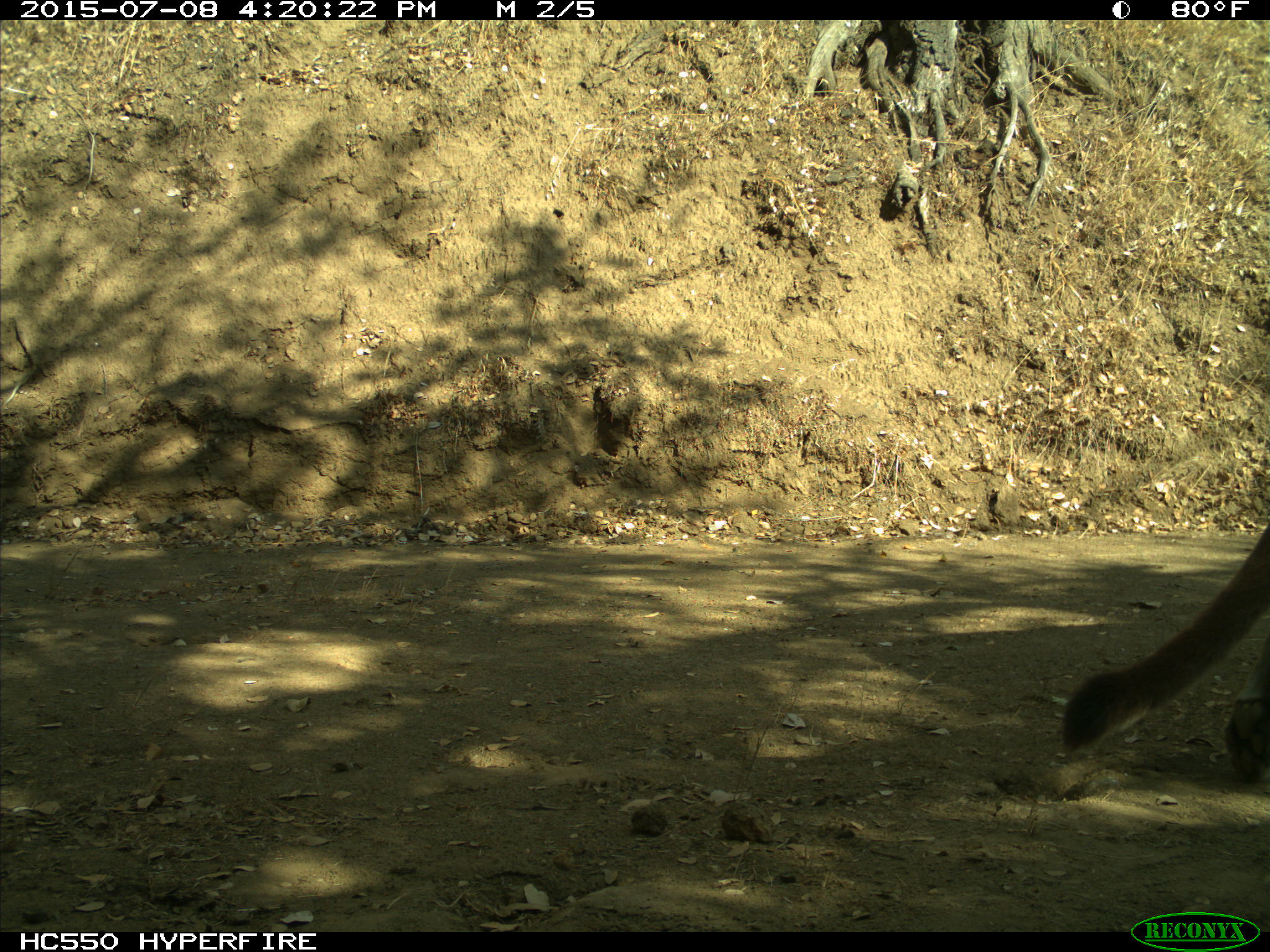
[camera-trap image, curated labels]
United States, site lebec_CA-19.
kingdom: Animalia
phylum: Chordata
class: Mammalia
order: Carnivora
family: Felidae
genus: Puma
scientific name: Puma concolor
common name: mountain lion